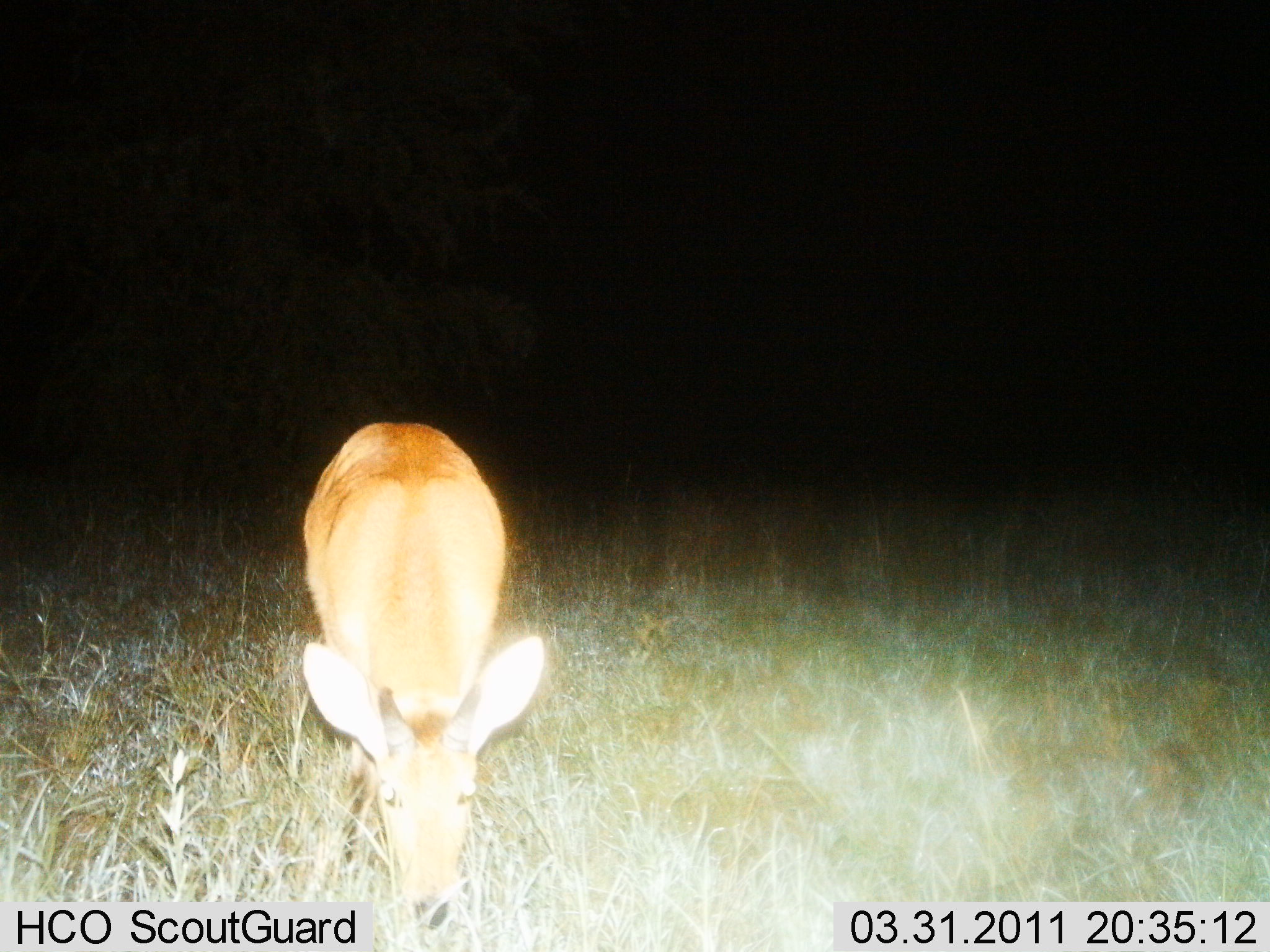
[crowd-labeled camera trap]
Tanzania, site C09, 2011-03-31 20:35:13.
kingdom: Animalia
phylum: Chordata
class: Mammalia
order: Artiodactyla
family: Bovidae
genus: Redunca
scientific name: Redunca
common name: reedbuck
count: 1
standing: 25%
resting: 0%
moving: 8%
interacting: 0%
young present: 0%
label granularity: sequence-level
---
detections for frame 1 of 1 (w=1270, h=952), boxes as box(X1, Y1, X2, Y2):
animal: box(295, 420, 545, 933)